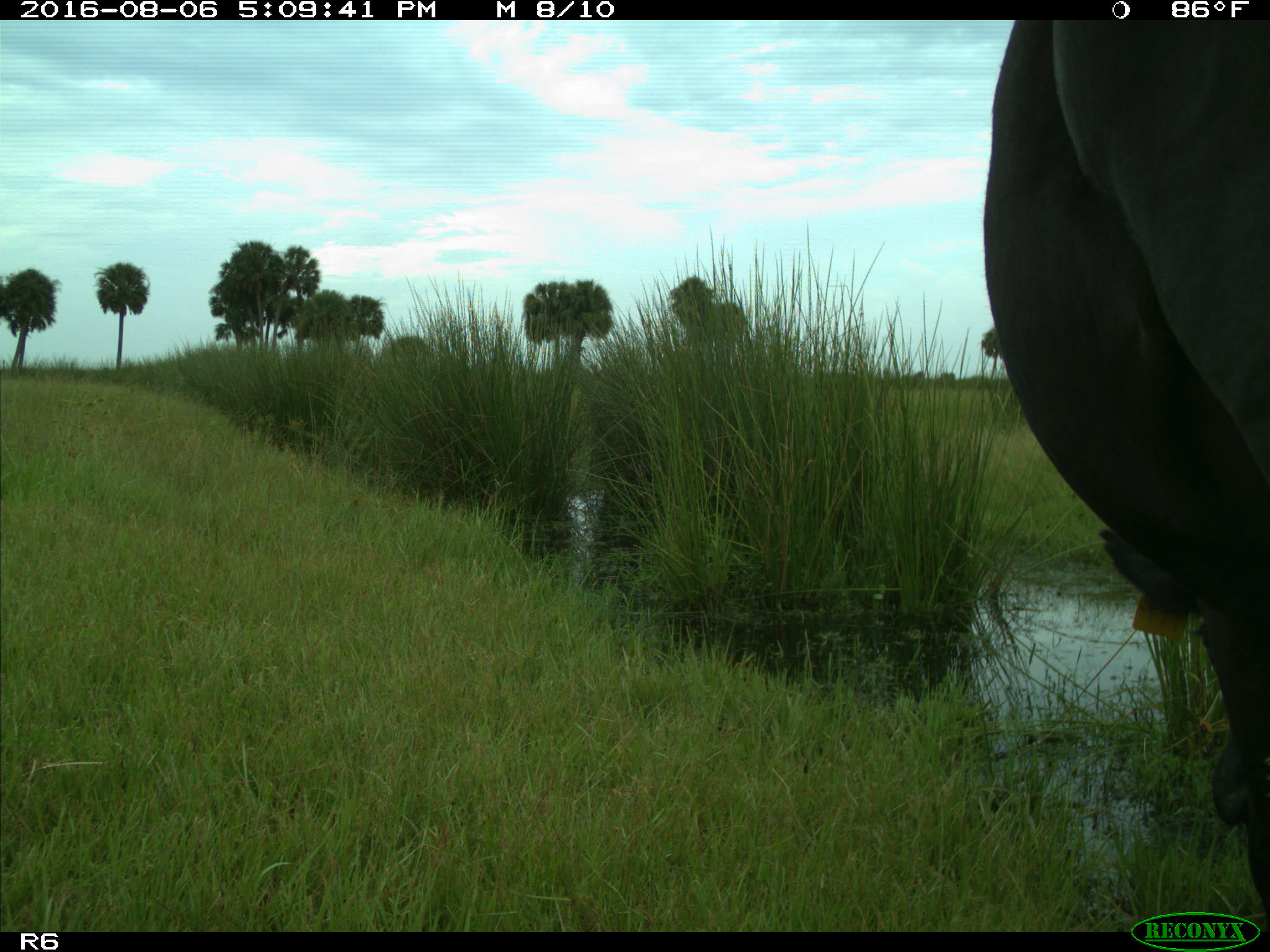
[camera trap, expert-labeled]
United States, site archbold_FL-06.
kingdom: Animalia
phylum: Chordata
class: Mammalia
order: Artiodactyla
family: Bovidae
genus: Bos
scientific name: Bos taurus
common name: domestic cow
Bos taurus (domestic cow).